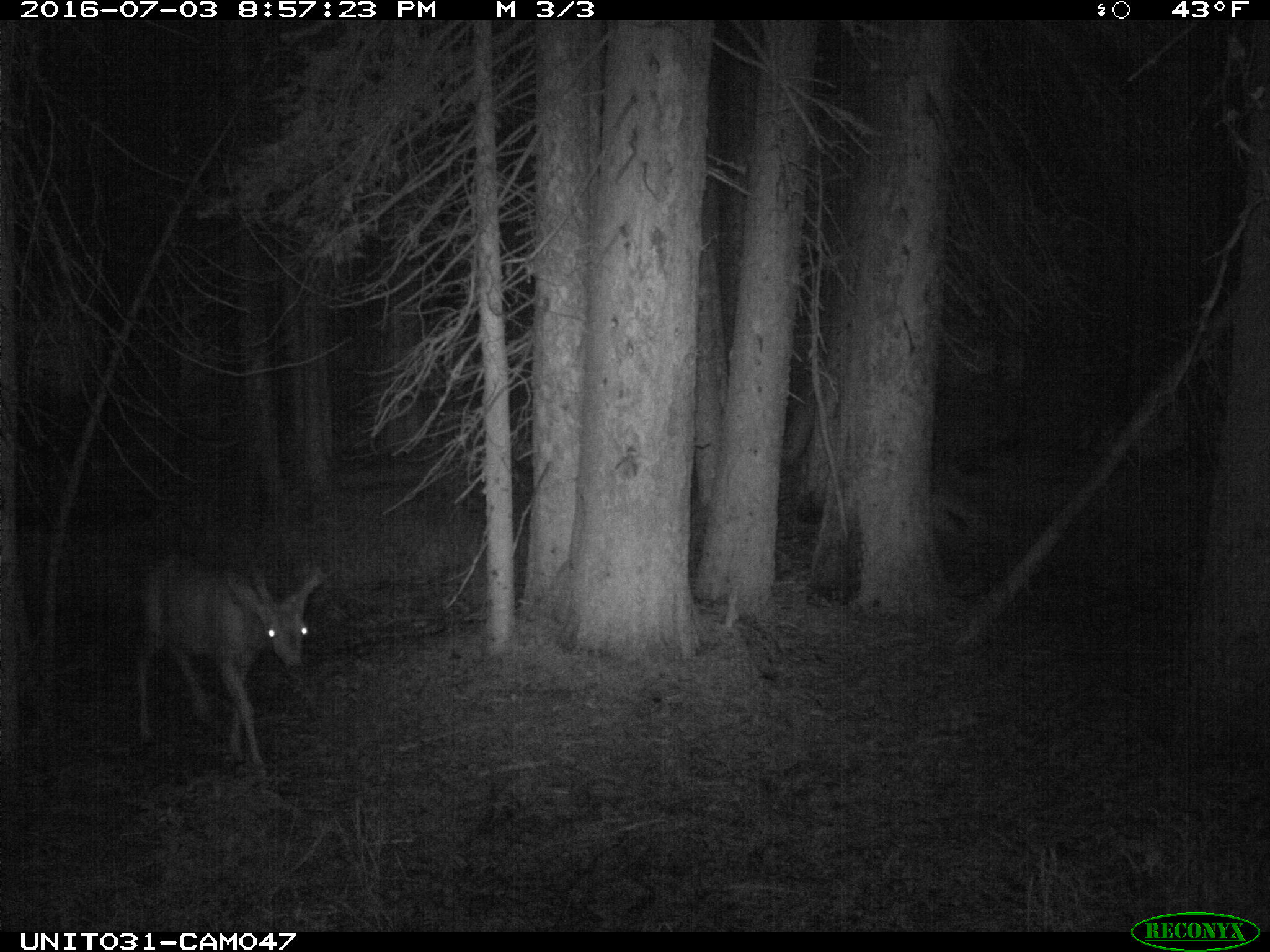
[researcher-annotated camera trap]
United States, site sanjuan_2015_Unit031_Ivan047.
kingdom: Animalia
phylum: Chordata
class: Mammalia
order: Artiodactyla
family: Cervidae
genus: Odocoileus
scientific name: Odocoileus hemionus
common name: mule deer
Odocoileus hemionus (mule deer).